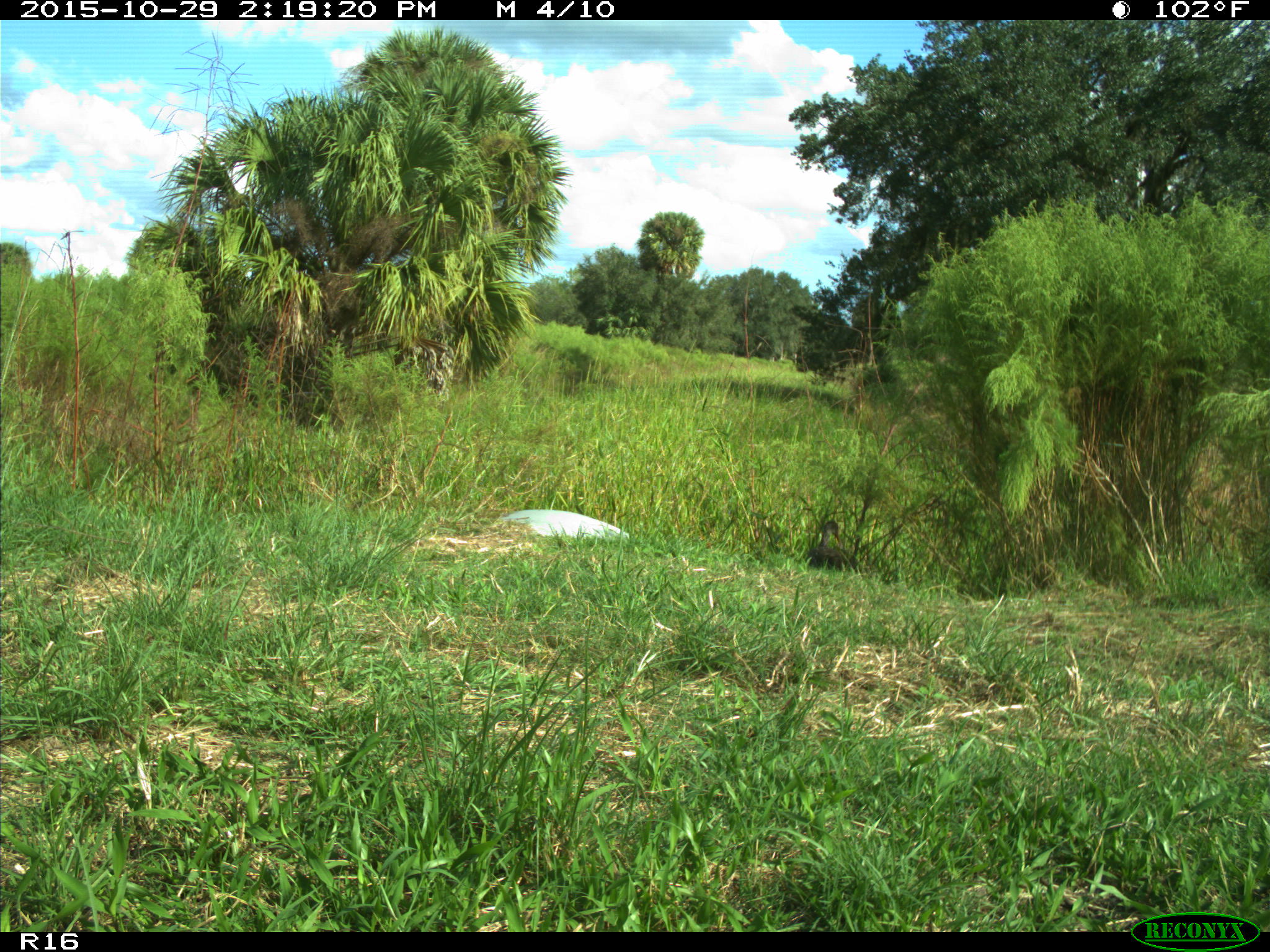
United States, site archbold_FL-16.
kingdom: Animalia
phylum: Chordata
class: Aves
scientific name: Aves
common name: birds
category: unidentified bird